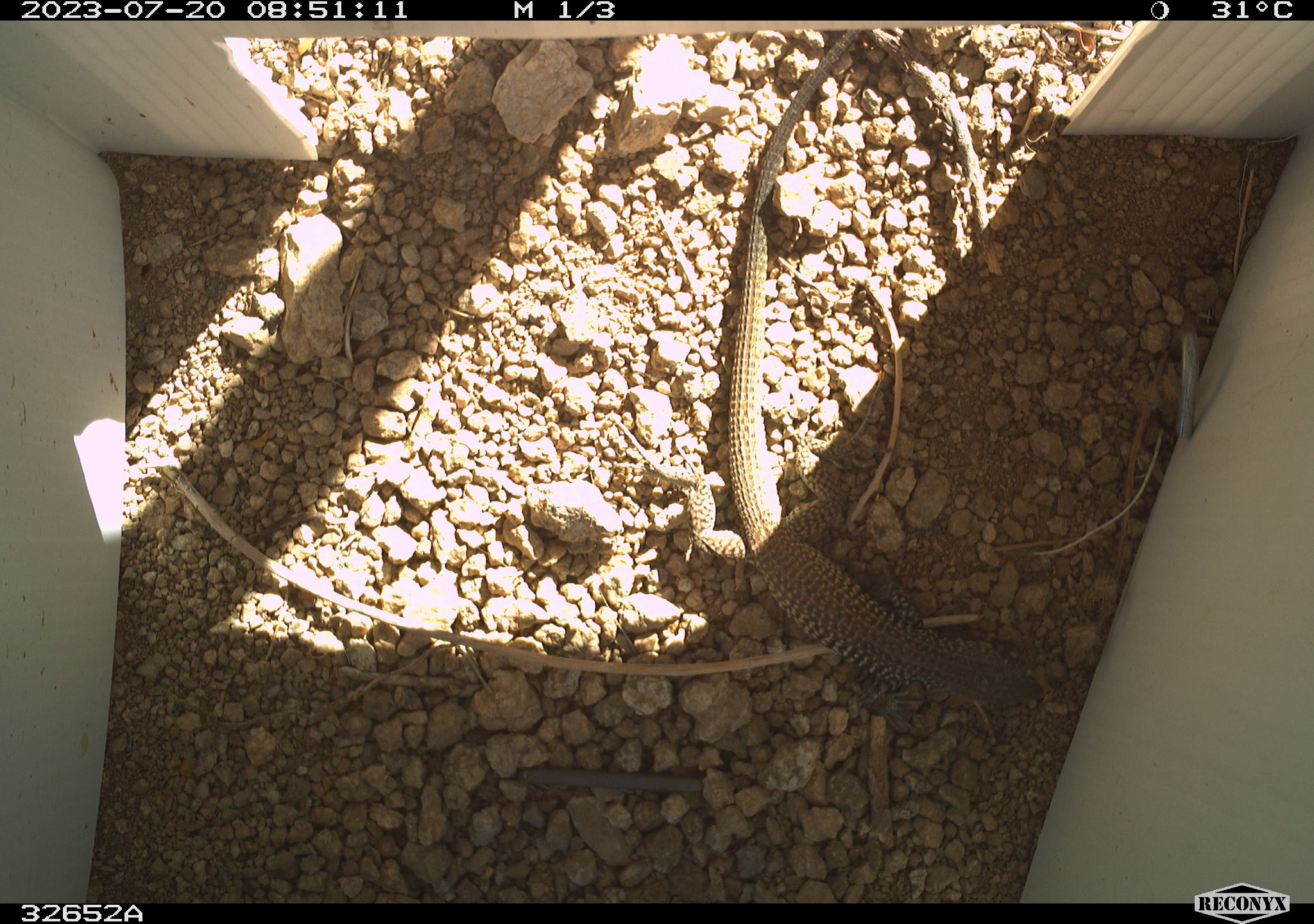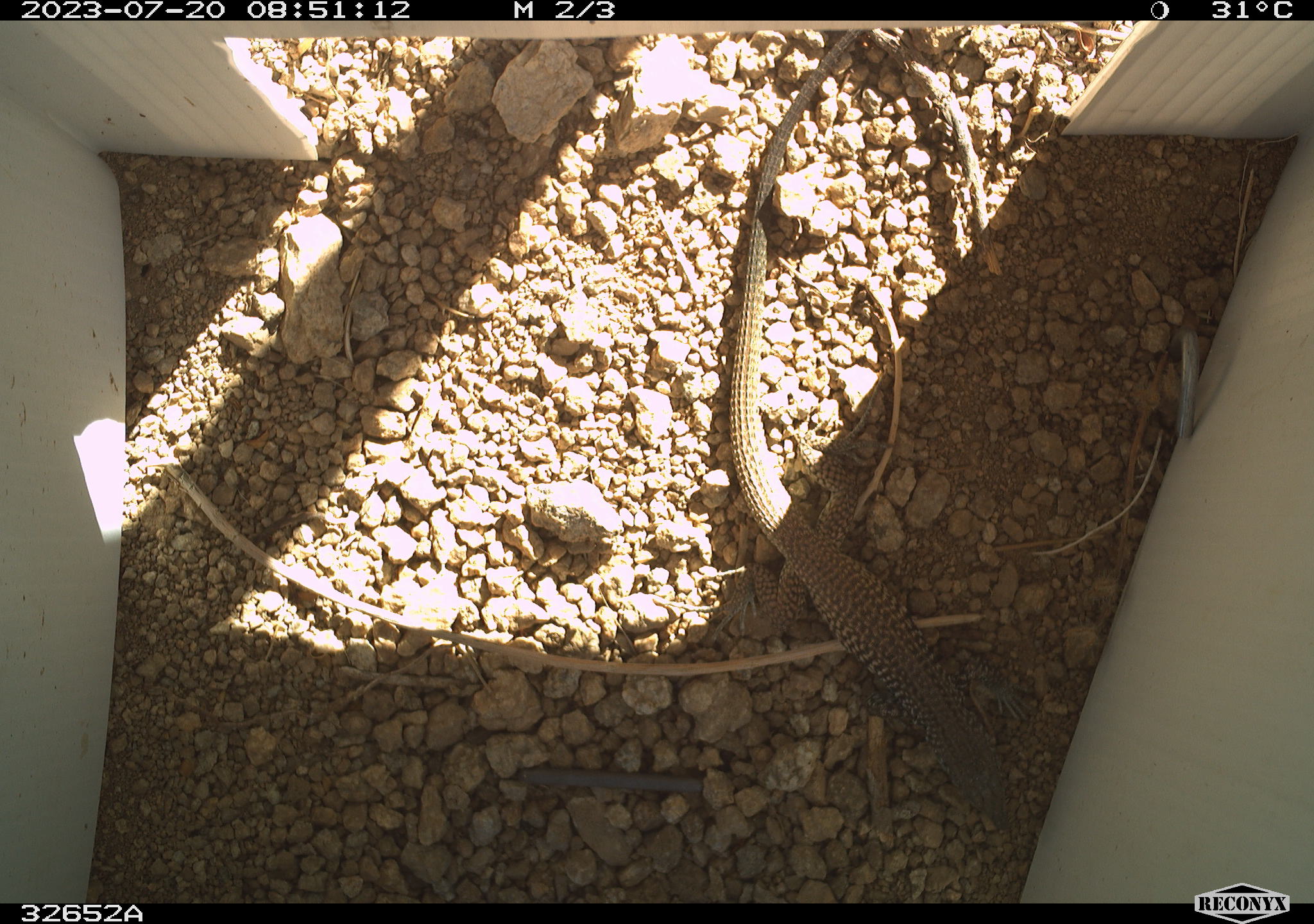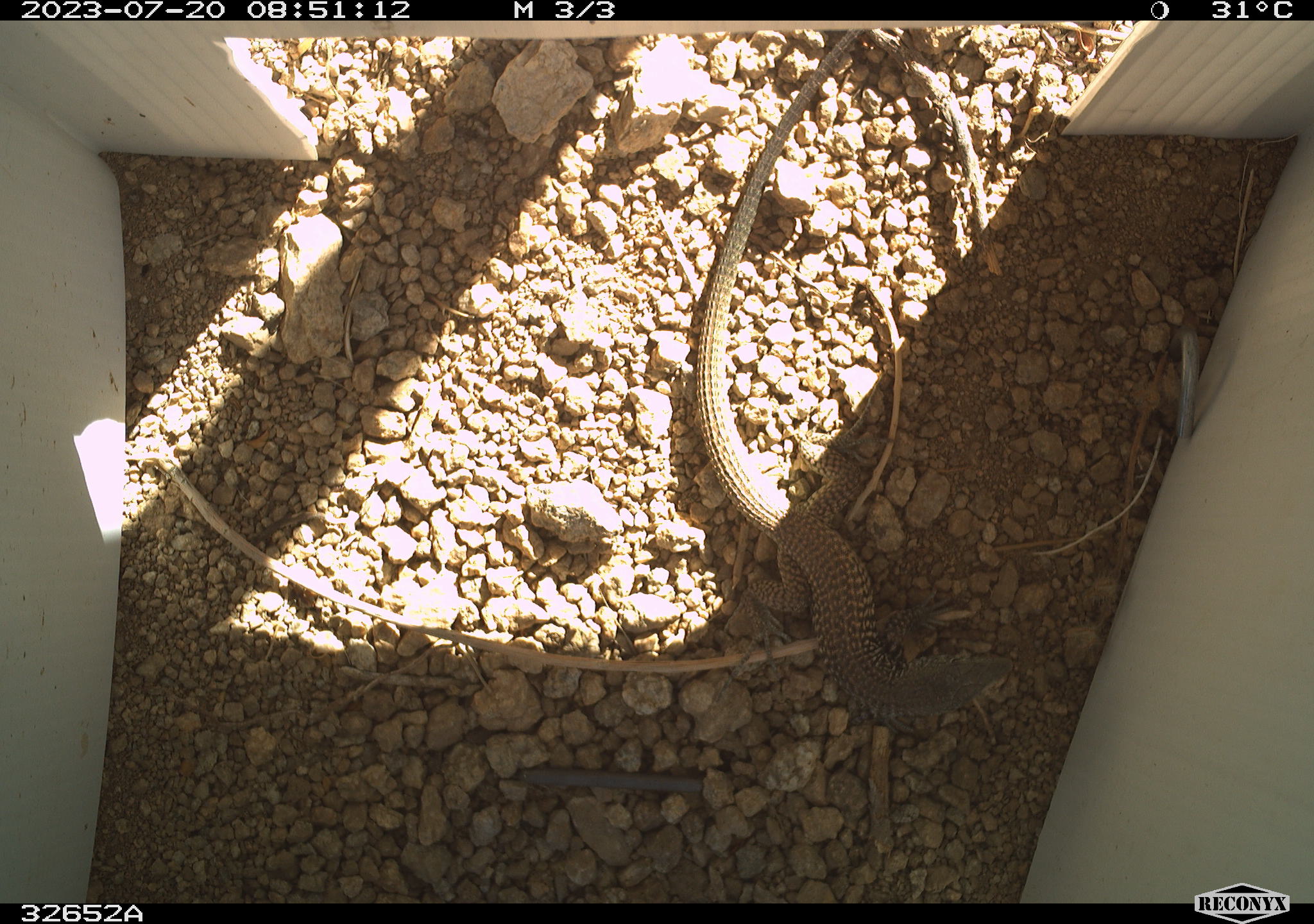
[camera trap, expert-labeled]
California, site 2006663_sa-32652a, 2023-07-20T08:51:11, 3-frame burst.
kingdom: Animalia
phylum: Chordata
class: Reptilia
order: Squamata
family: Teiidae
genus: Aspidoscelis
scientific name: Aspidoscelis tigris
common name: western whiptail